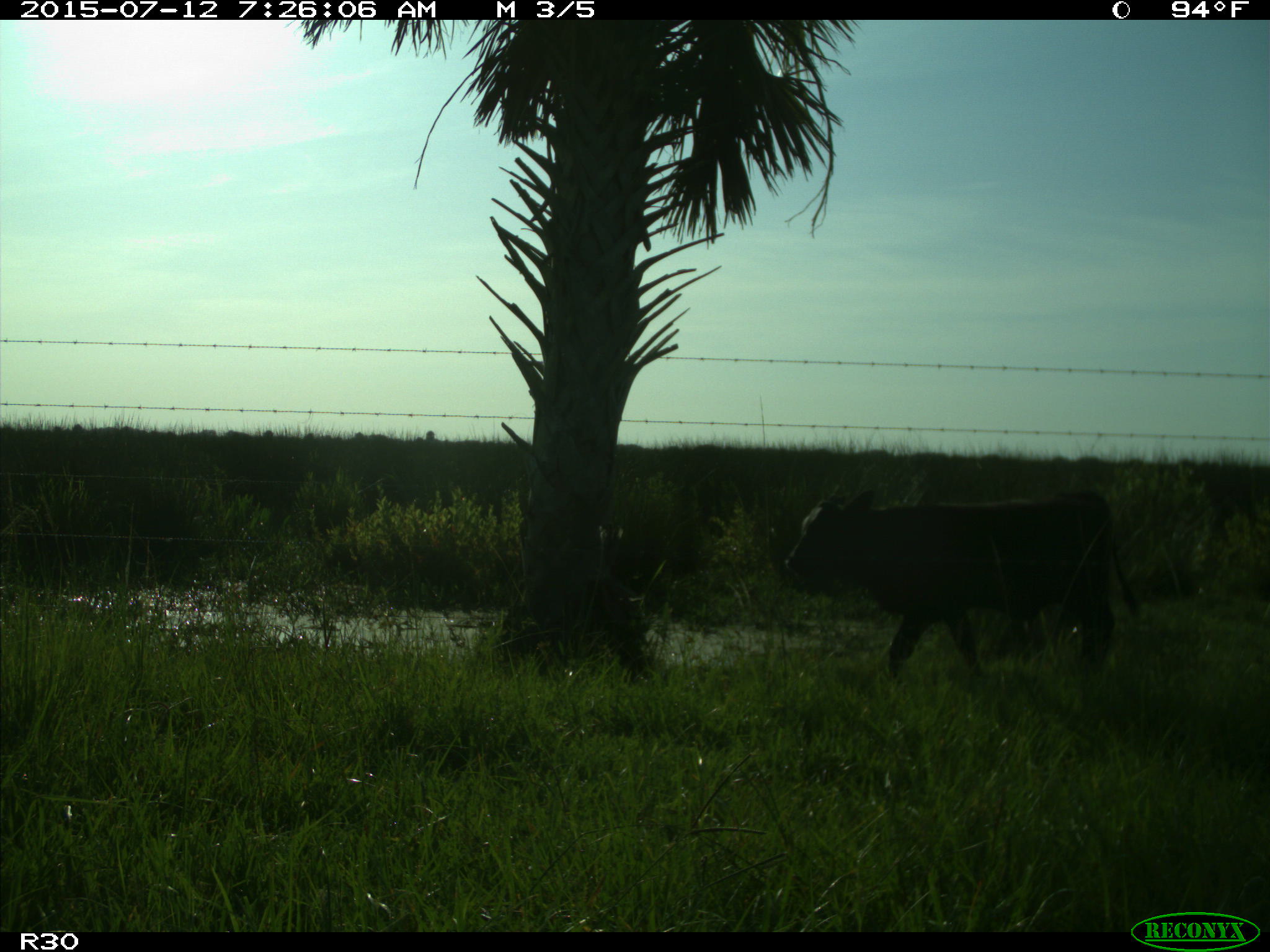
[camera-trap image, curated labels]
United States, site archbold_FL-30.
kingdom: Animalia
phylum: Chordata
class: Mammalia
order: Artiodactyla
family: Bovidae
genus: Bos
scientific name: Bos taurus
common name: domestic cow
Bos taurus (domestic cow).